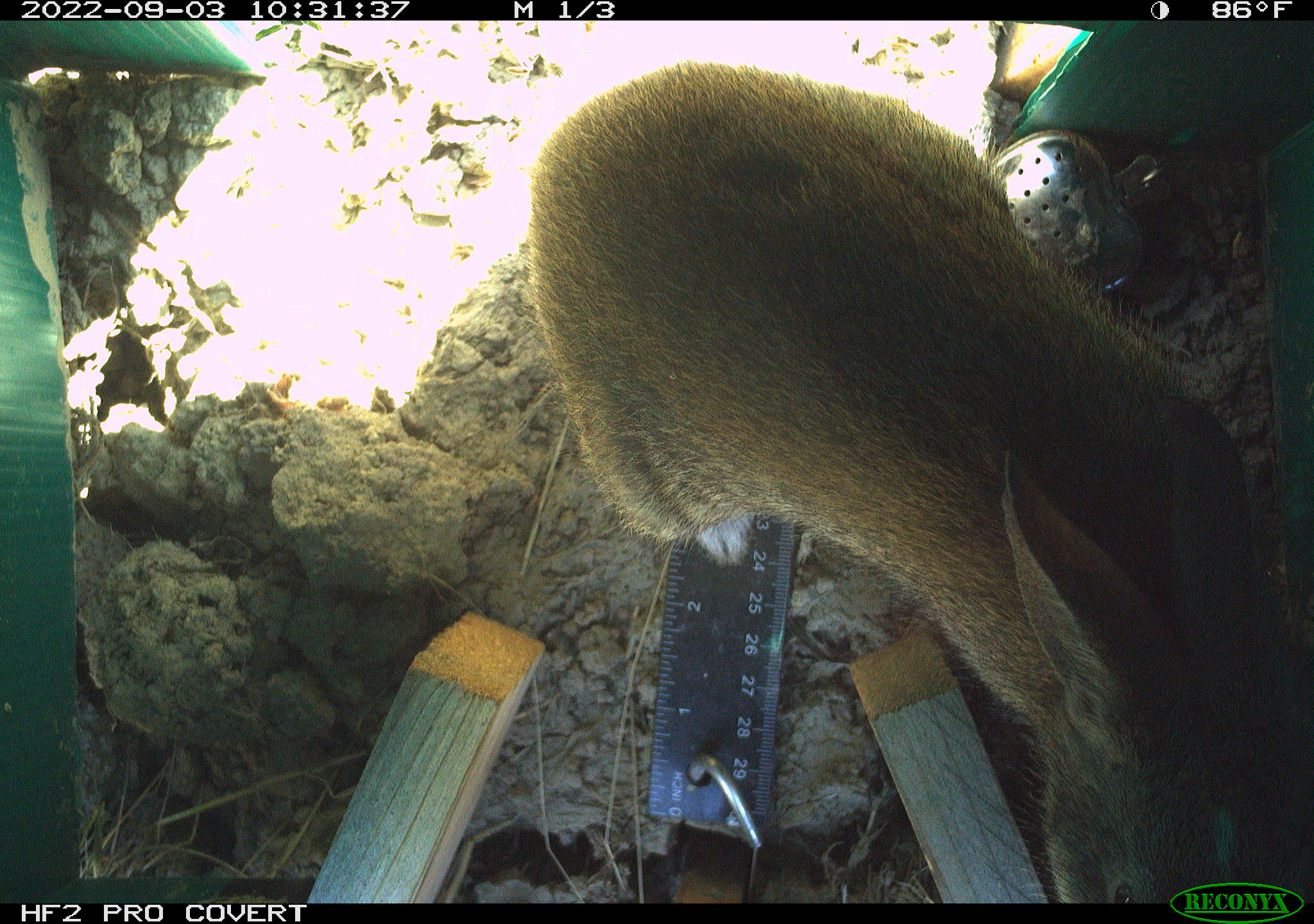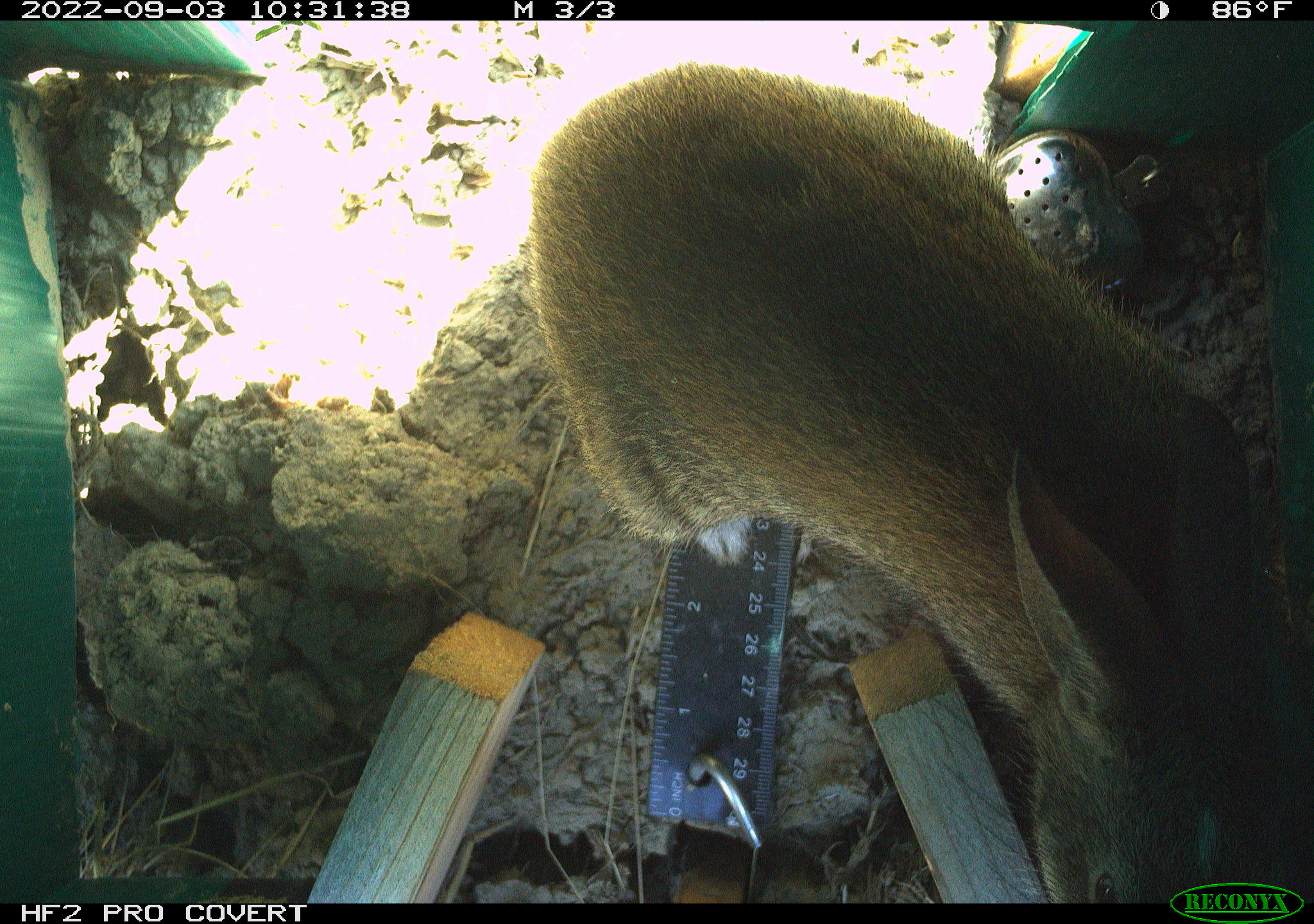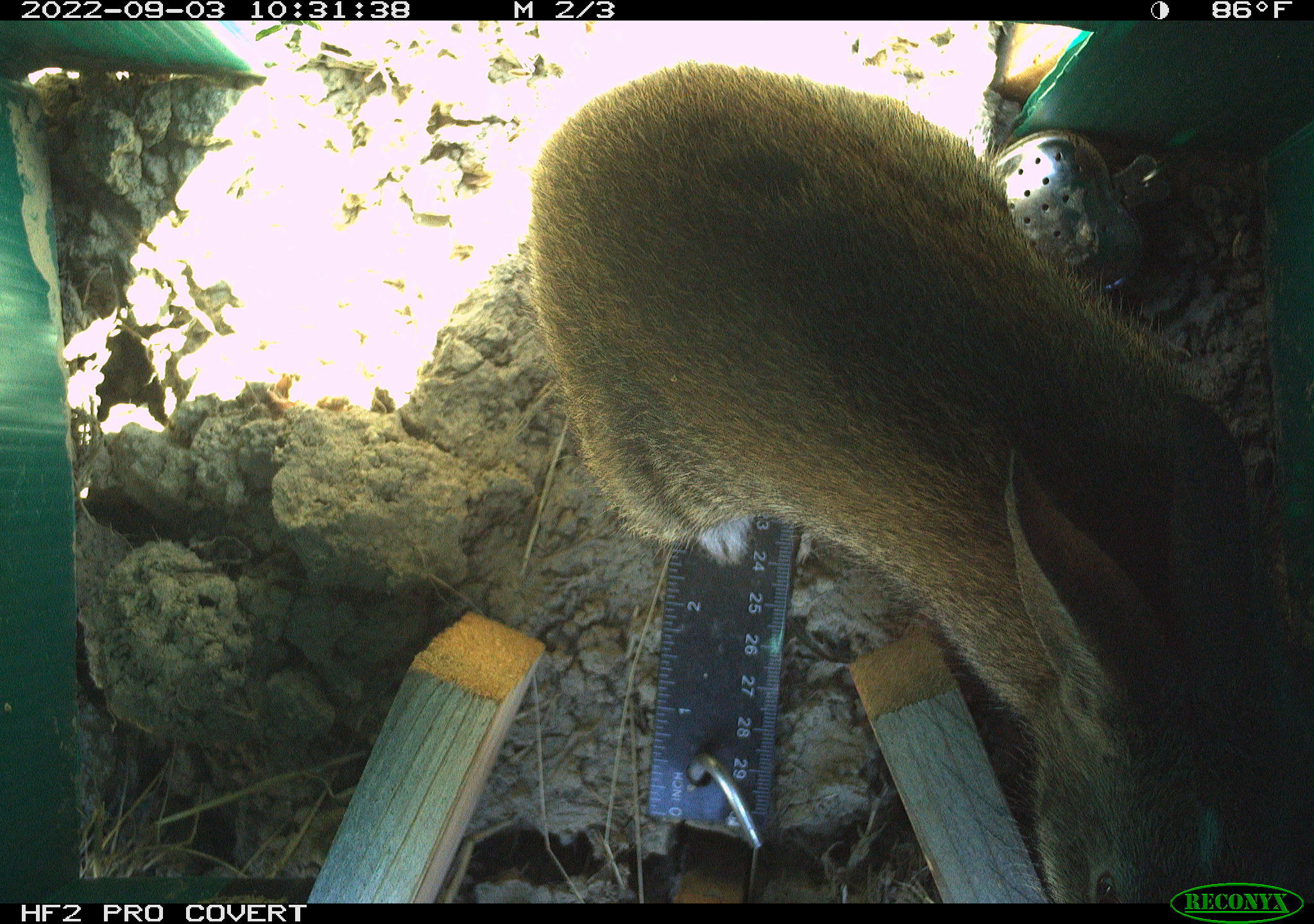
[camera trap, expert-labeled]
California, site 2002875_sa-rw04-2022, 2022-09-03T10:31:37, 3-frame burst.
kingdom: Animalia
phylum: Chordata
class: Mammalia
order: Lagomorpha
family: Leporidae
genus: Sylvilagus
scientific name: Sylvilagus bachmani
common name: brush rabbit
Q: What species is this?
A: Brush rabbit (Sylvilagus bachmani).